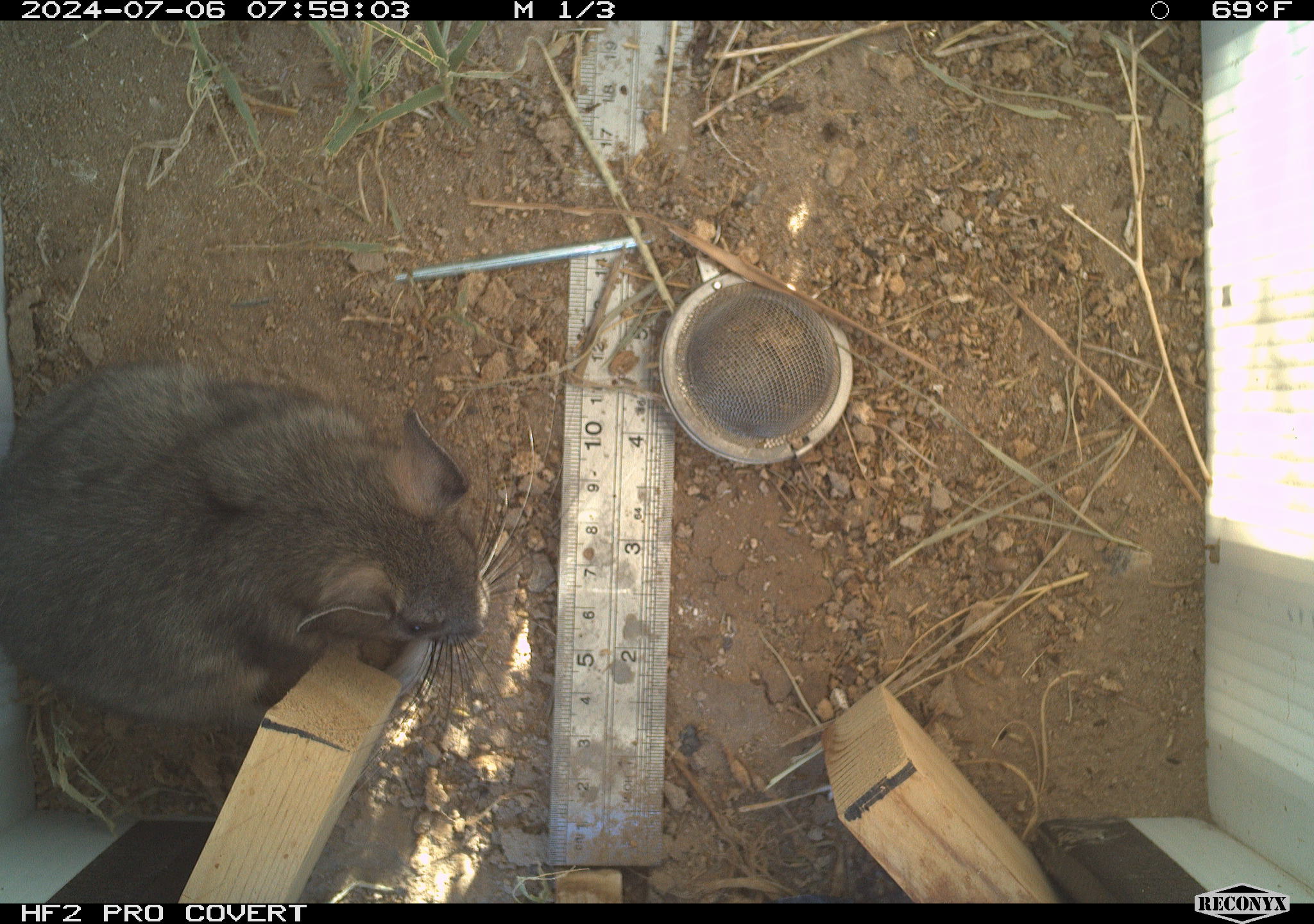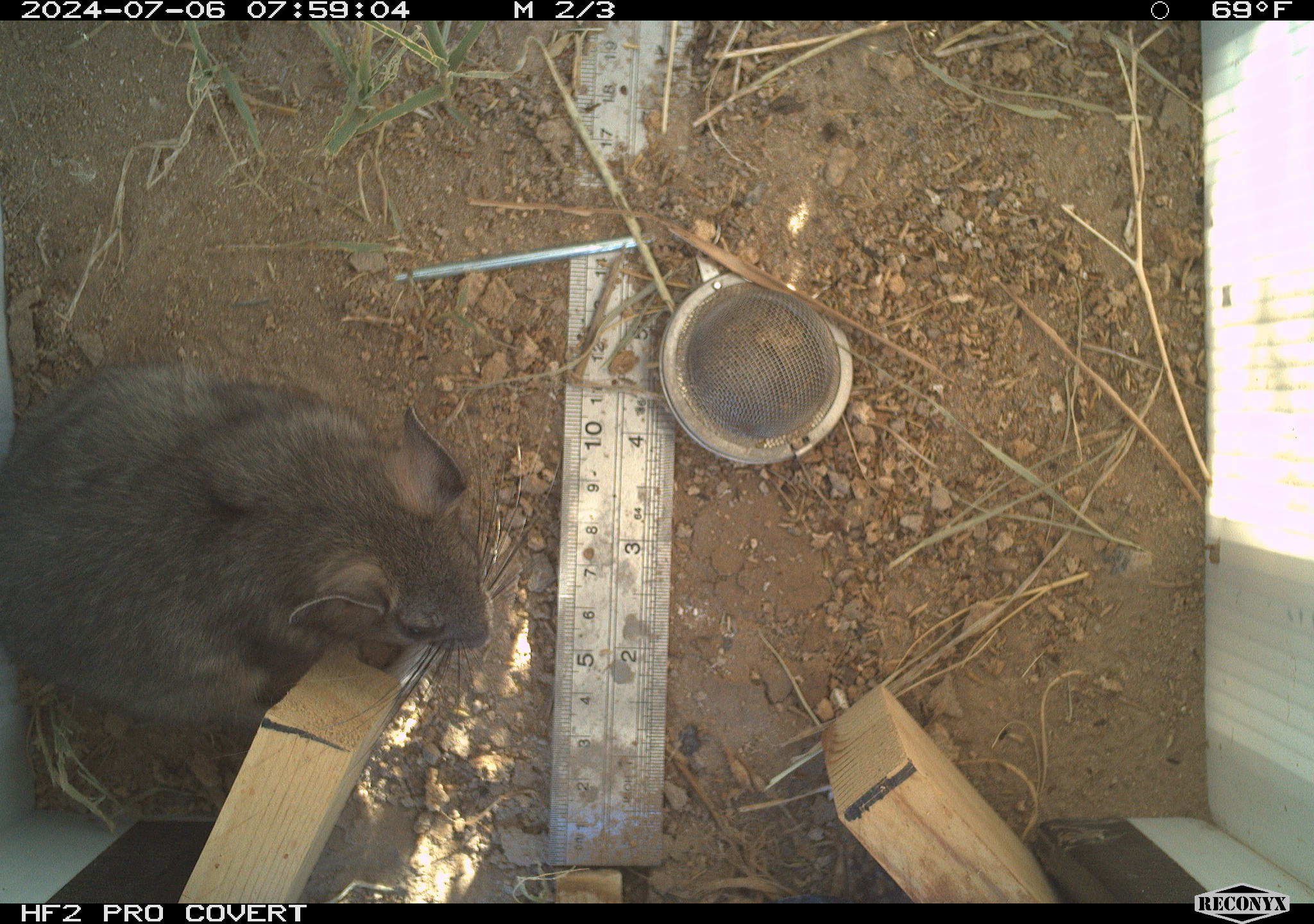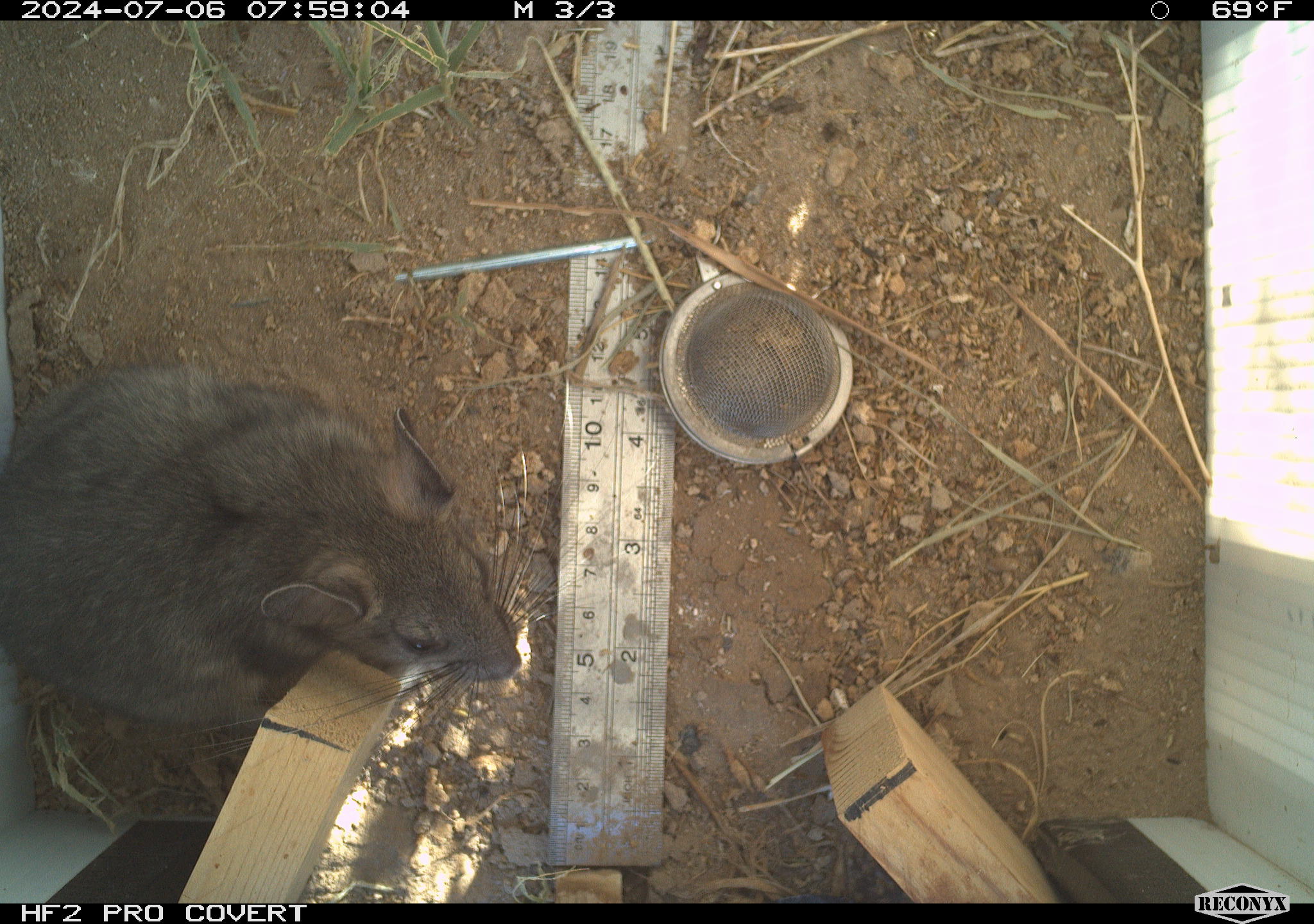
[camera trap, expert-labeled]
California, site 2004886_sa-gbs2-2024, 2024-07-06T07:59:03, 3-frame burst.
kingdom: Animalia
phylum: Chordata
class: Mammalia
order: Rodentia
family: Cricetidae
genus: Neotoma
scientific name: Neotoma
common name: pack rat or woodrat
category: neotoma species